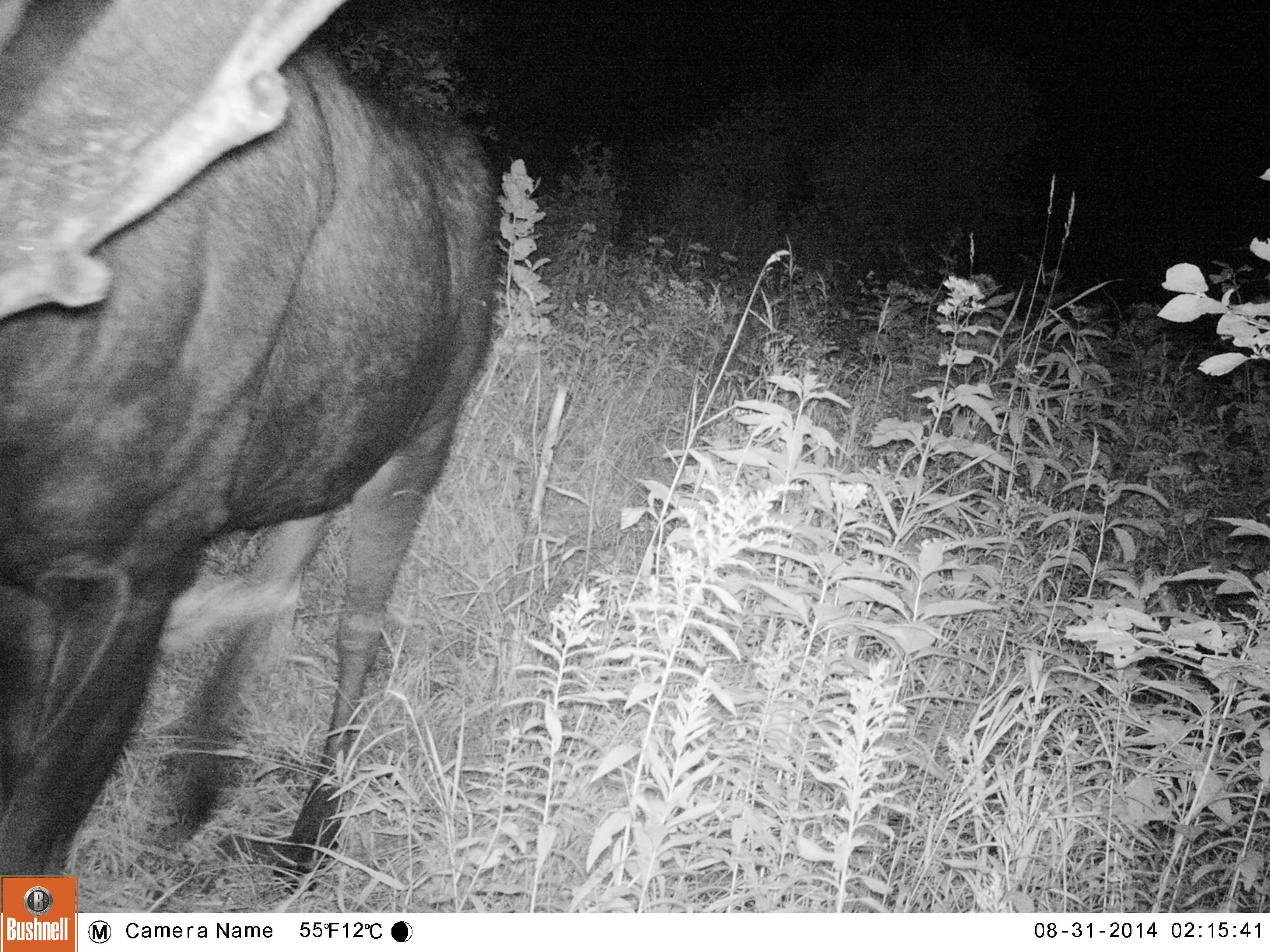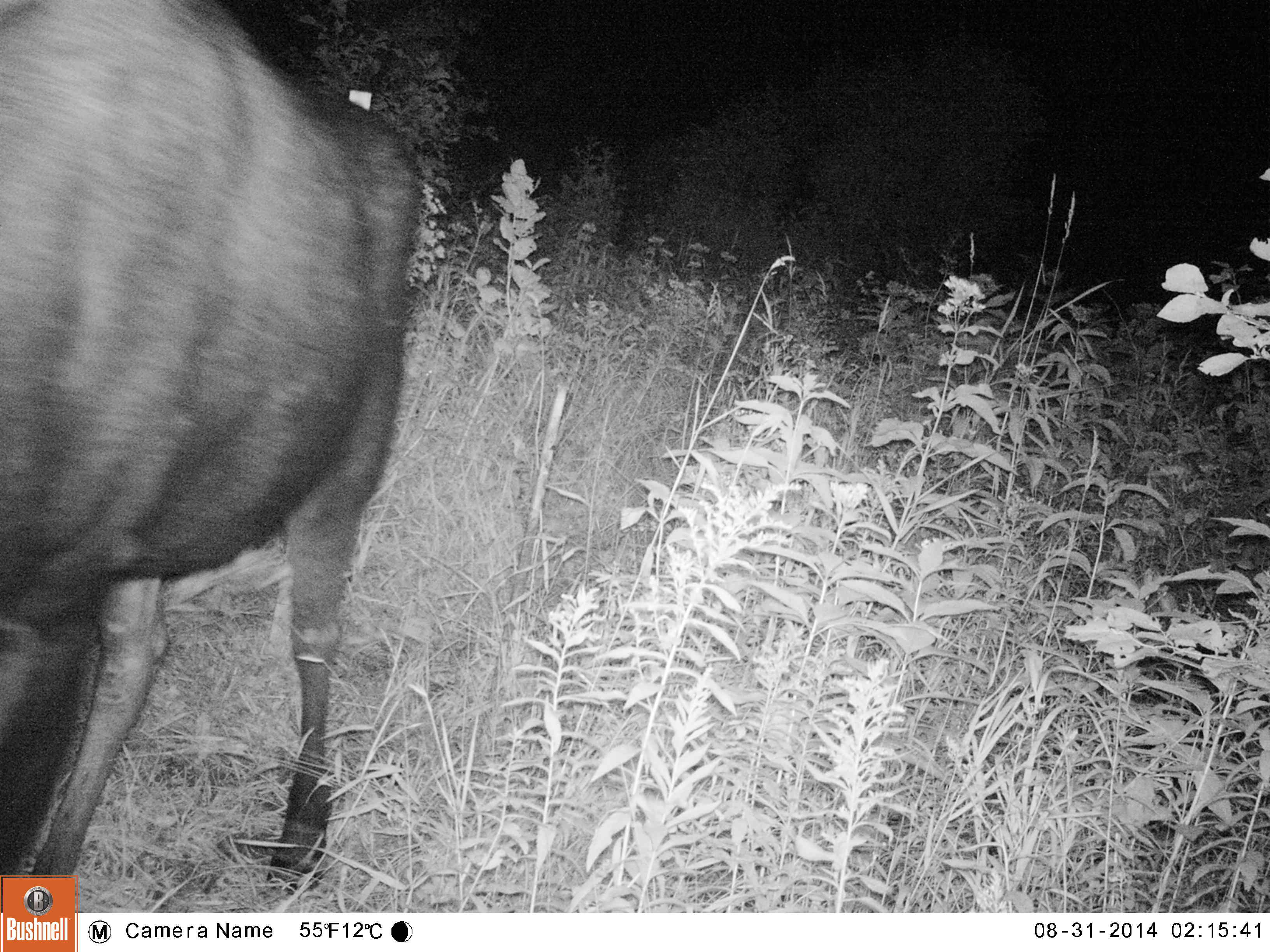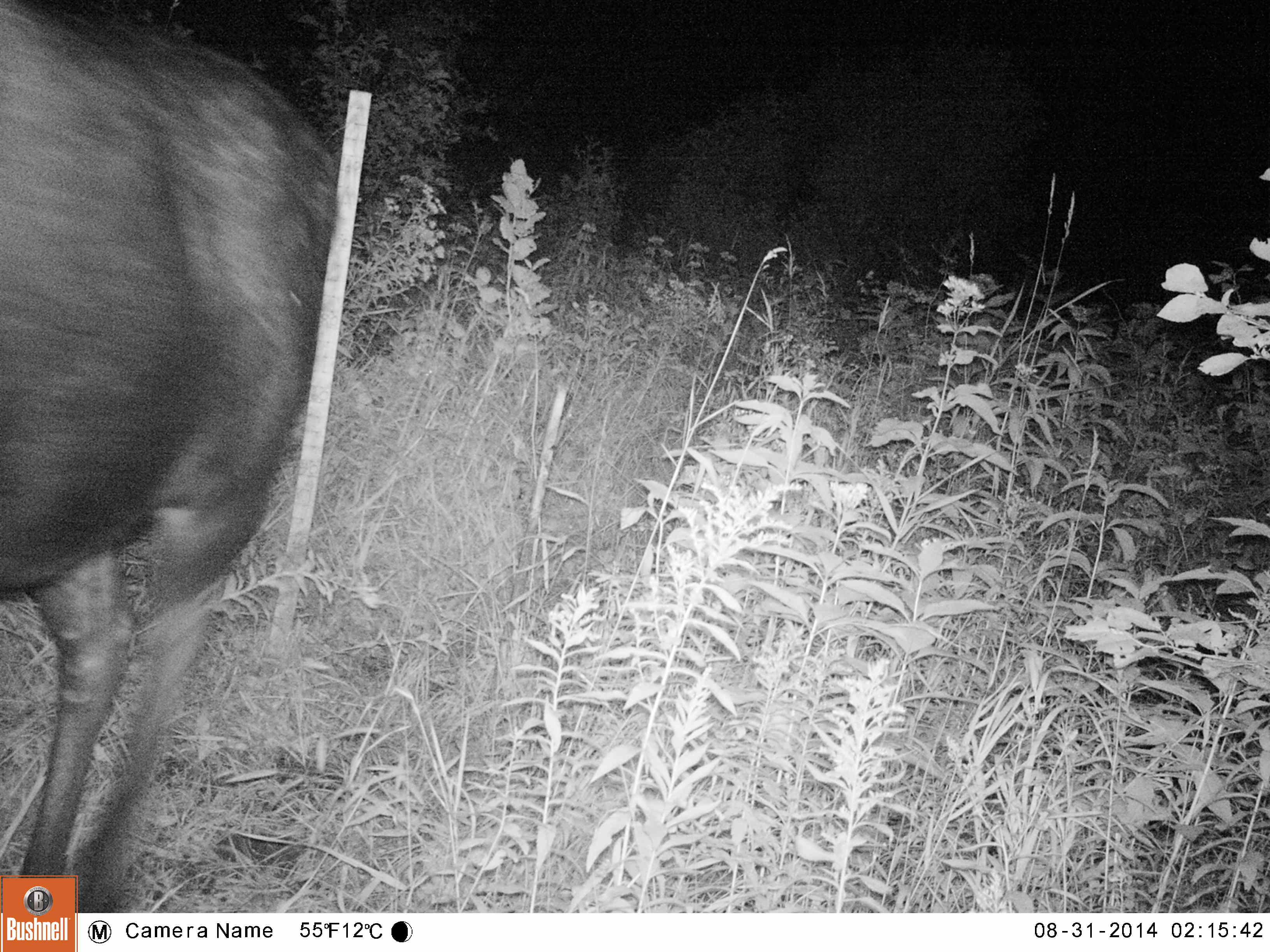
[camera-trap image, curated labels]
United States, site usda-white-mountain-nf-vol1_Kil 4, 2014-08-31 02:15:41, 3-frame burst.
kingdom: Animalia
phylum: Chordata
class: Mammalia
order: Artiodactyla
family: Cervidae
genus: Alces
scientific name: Alces alces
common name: moose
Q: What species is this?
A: Moose (Alces alces).